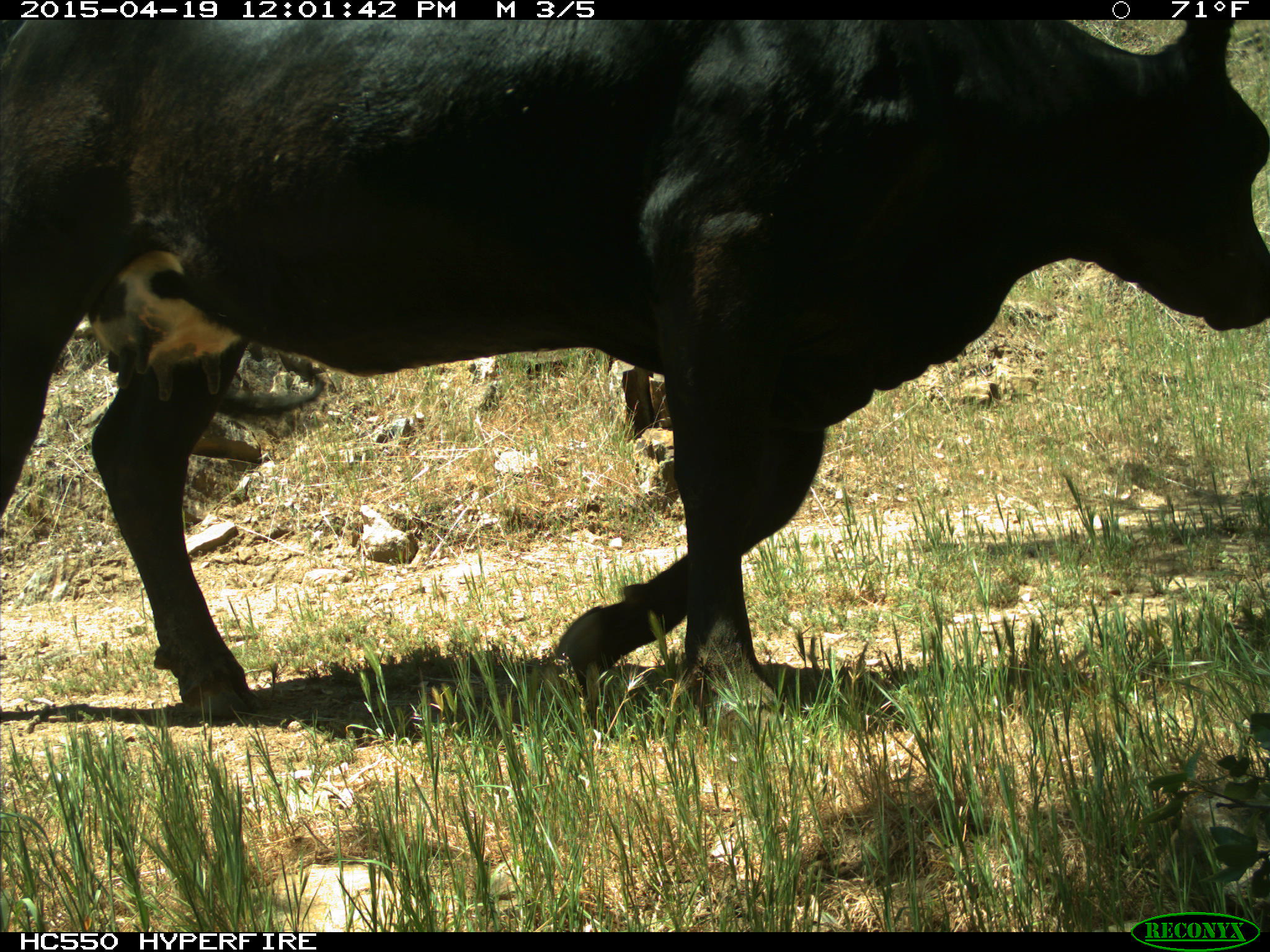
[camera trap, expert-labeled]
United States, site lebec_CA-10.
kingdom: Animalia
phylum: Chordata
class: Mammalia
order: Artiodactyla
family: Bovidae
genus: Bos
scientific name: Bos taurus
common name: domestic cow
Bos taurus (domestic cow).